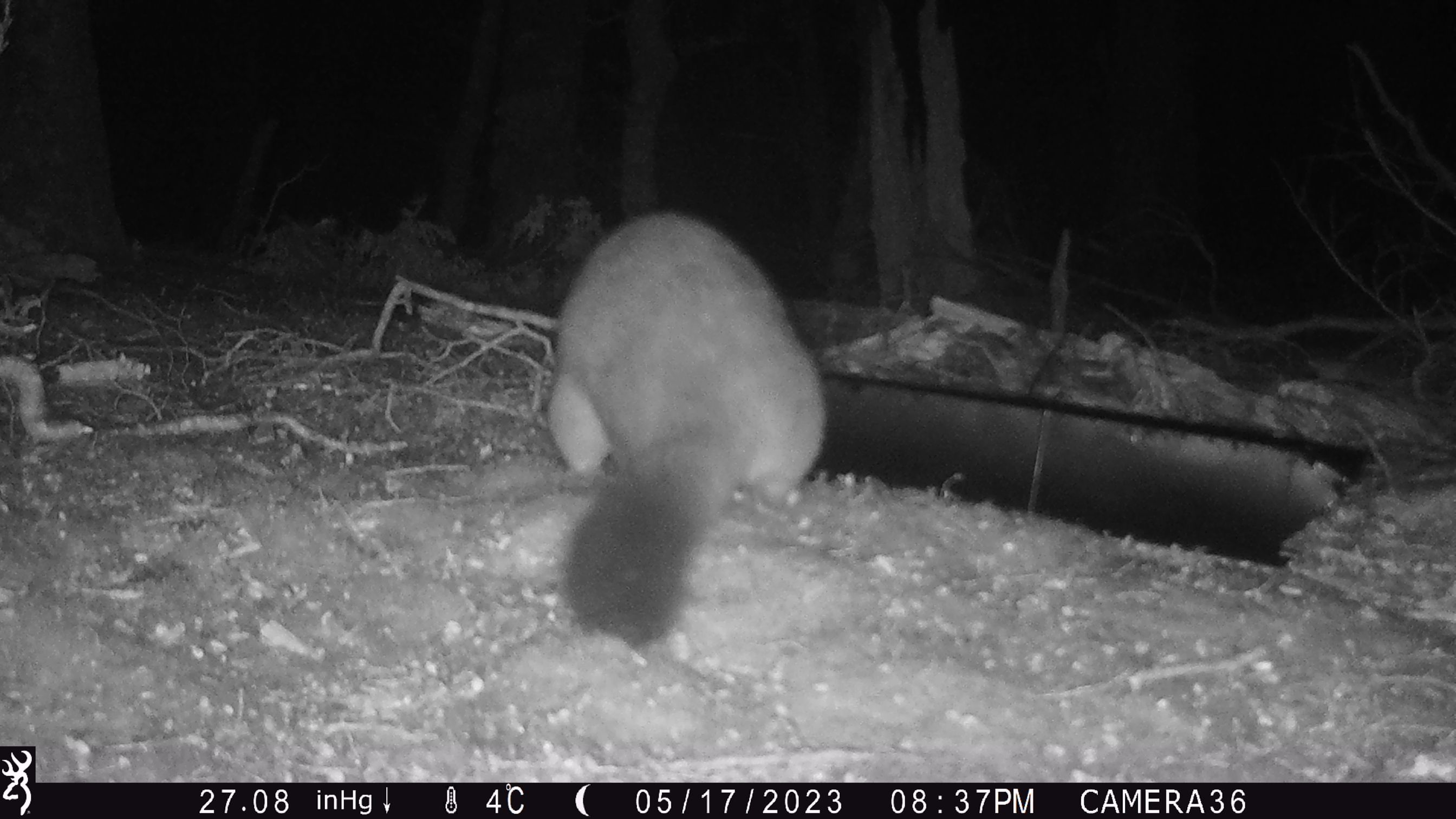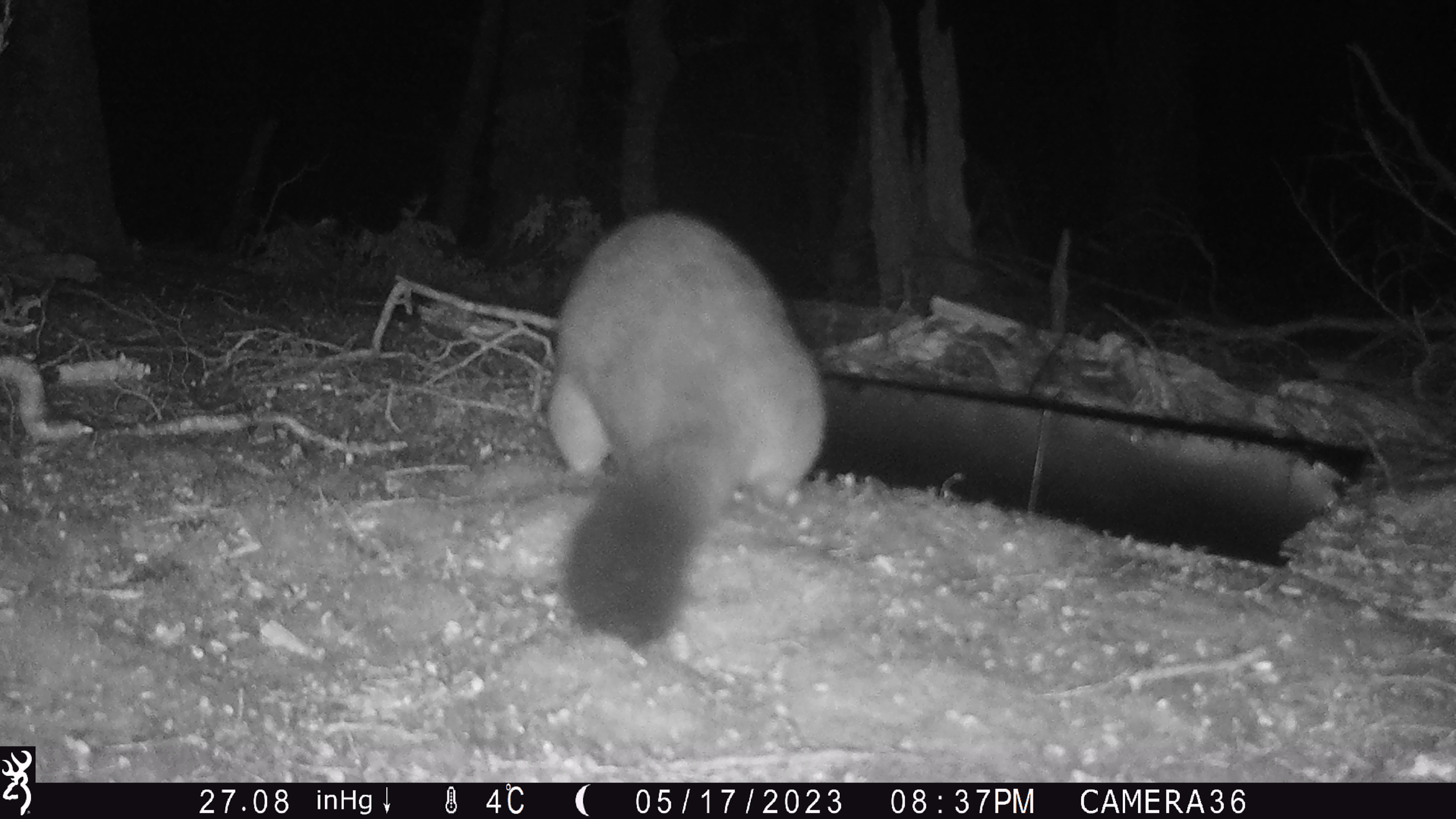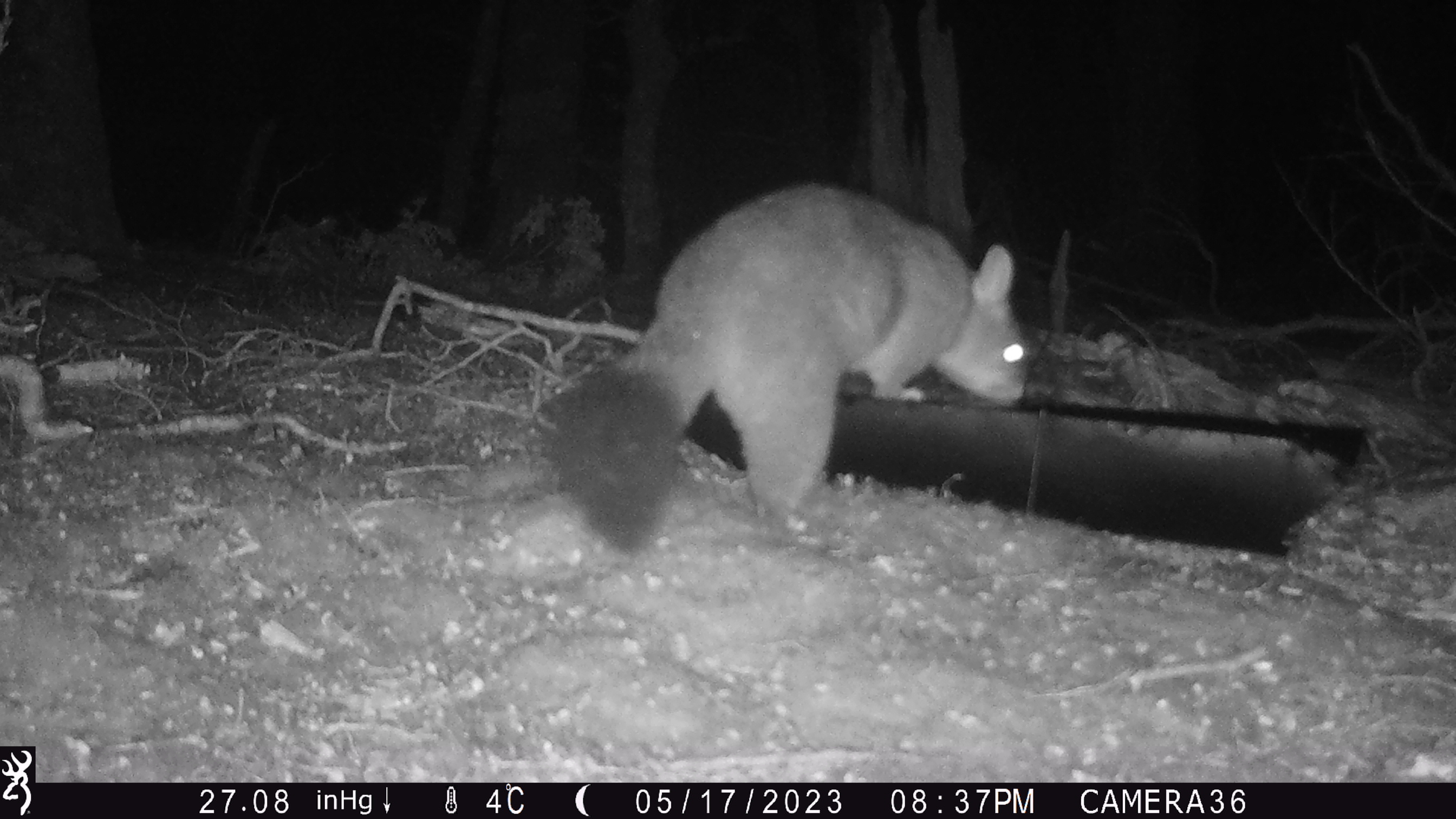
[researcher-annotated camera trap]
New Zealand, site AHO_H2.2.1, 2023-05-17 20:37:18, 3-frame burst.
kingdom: Animalia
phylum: Chordata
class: Mammalia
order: Diprotodontia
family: Phalangeridae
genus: Trichosurus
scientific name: Trichosurus vulpecula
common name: common brushtail possum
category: possum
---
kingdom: Animalia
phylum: Chordata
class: Mammalia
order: Carnivora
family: Mustelidae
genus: Mustela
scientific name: Mustela erminea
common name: stoat